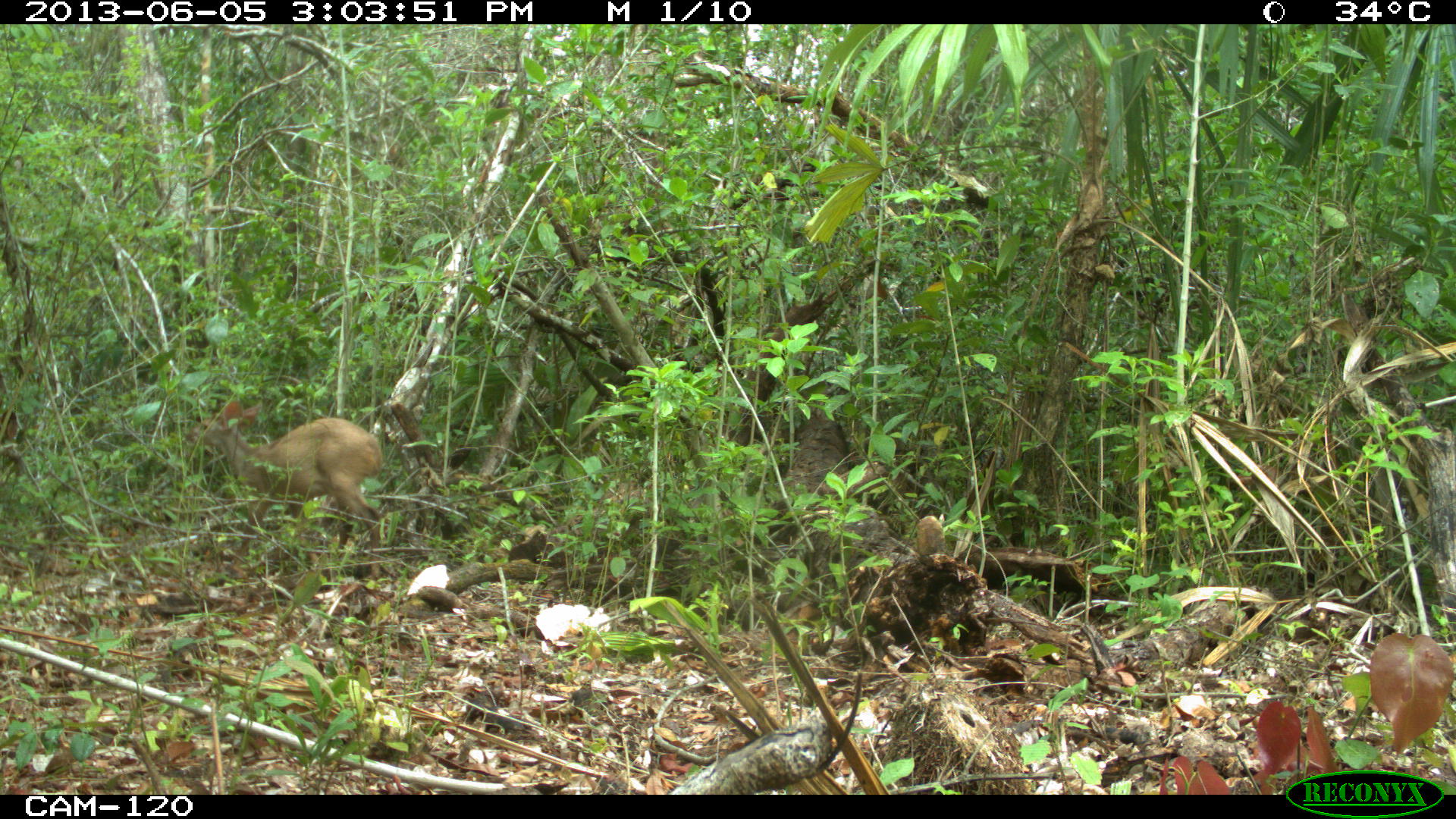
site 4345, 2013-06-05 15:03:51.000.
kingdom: Animalia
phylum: Chordata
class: Mammalia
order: Artiodactyla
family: Cervidae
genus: Odocoileus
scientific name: Odocoileus pandora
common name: yucatán brown brocket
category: mazama pandora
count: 1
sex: female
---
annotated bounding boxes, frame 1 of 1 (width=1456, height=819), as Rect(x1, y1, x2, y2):
mazama pandora: Rect(182, 396, 384, 580)